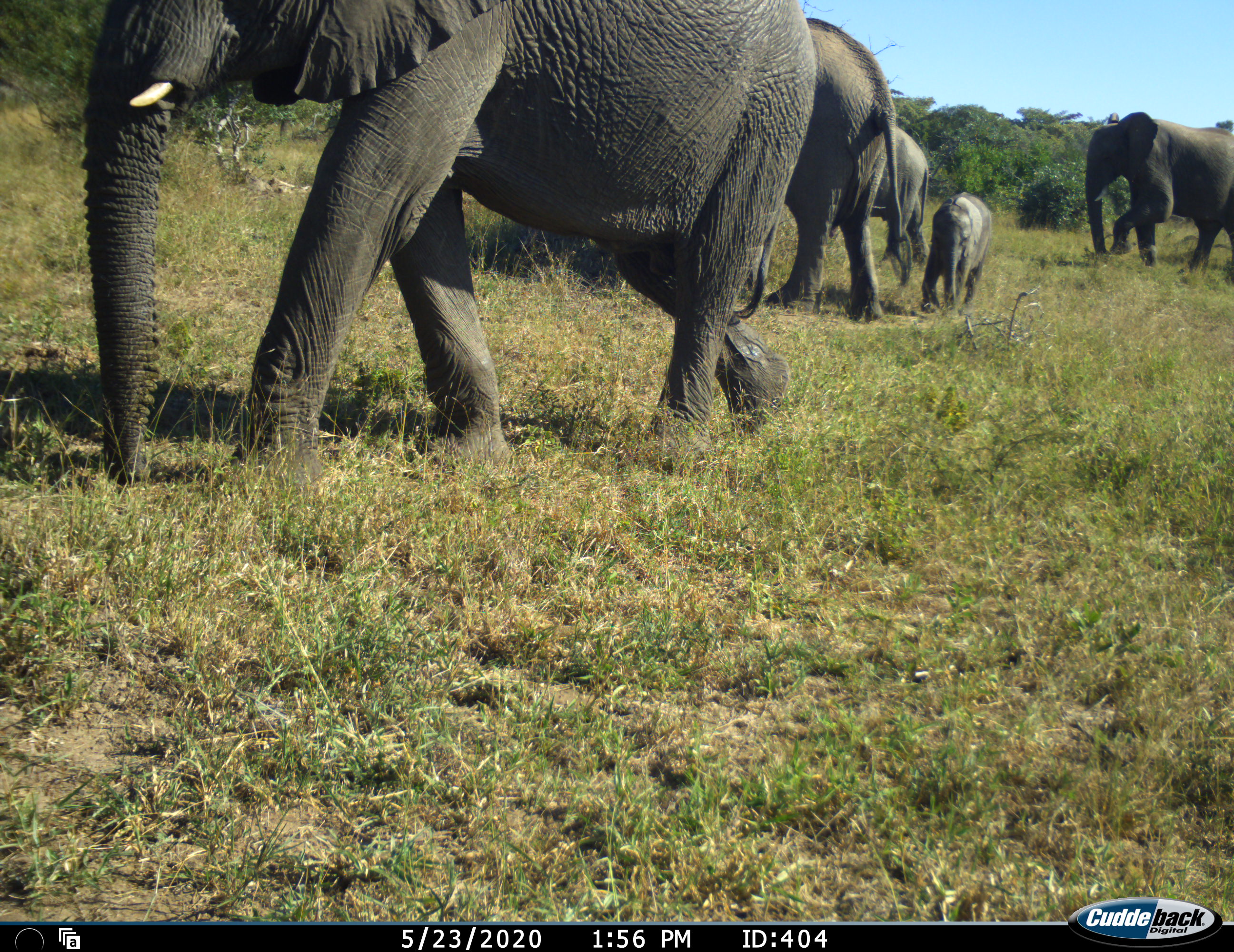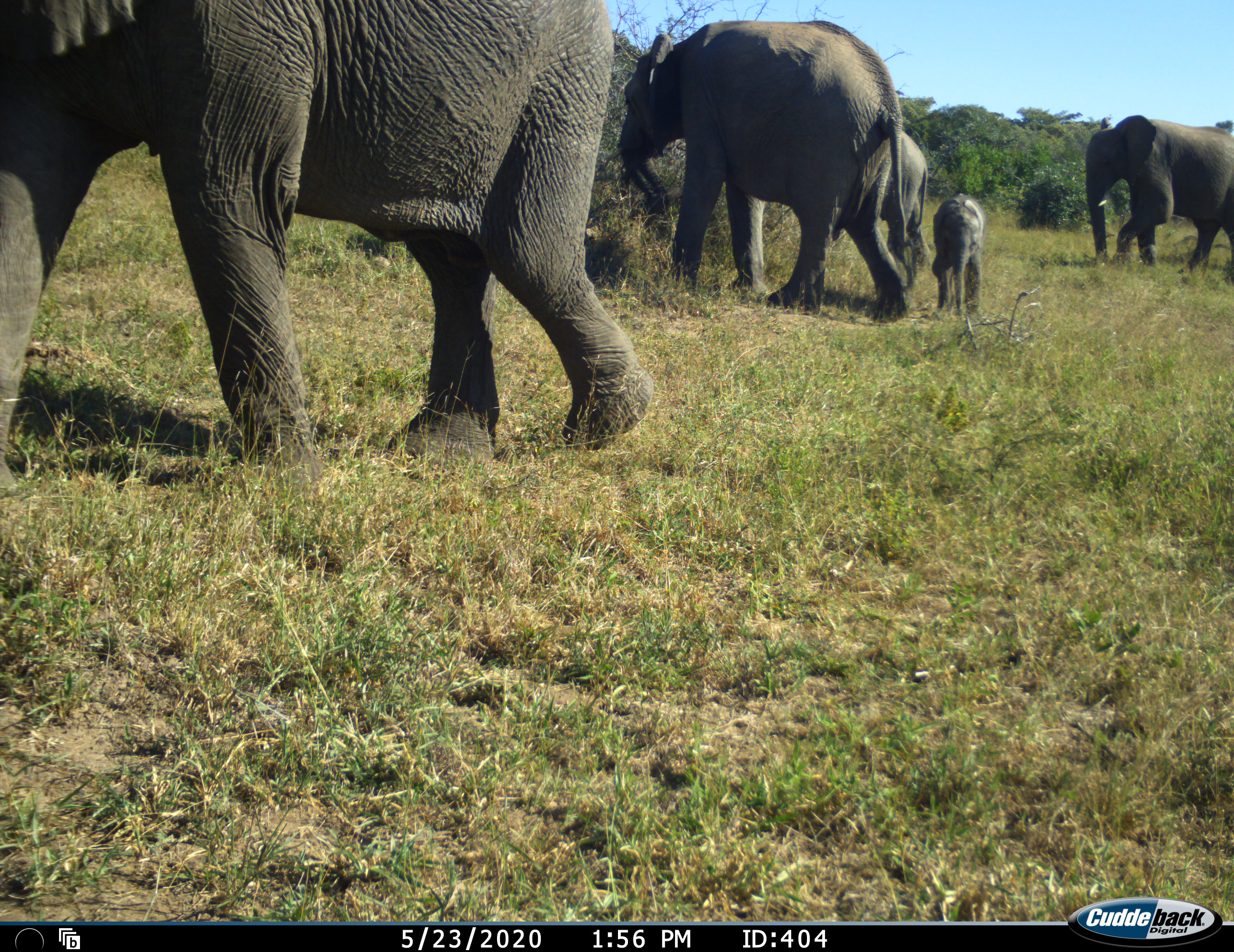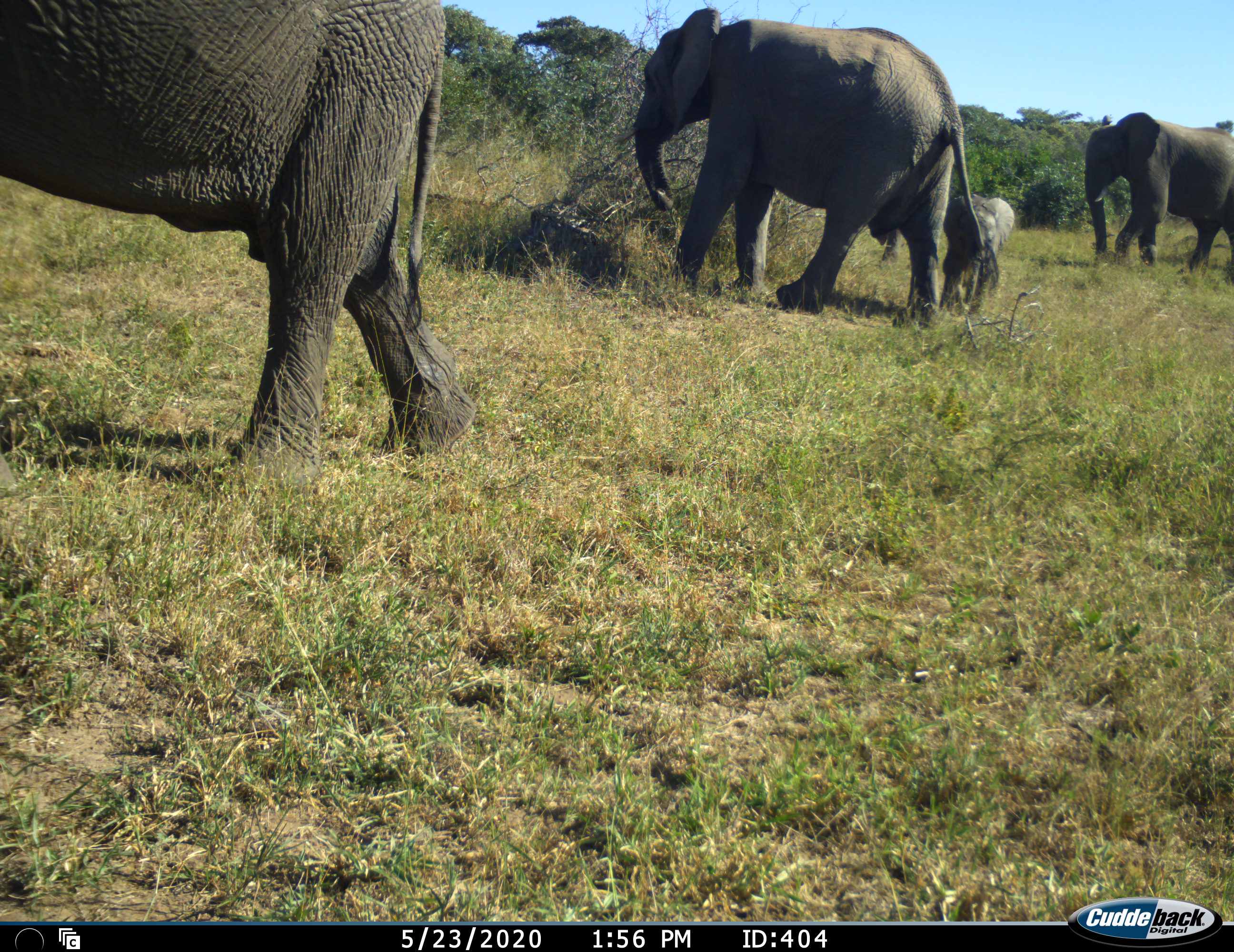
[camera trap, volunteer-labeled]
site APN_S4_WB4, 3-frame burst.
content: unidentified animal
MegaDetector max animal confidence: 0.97